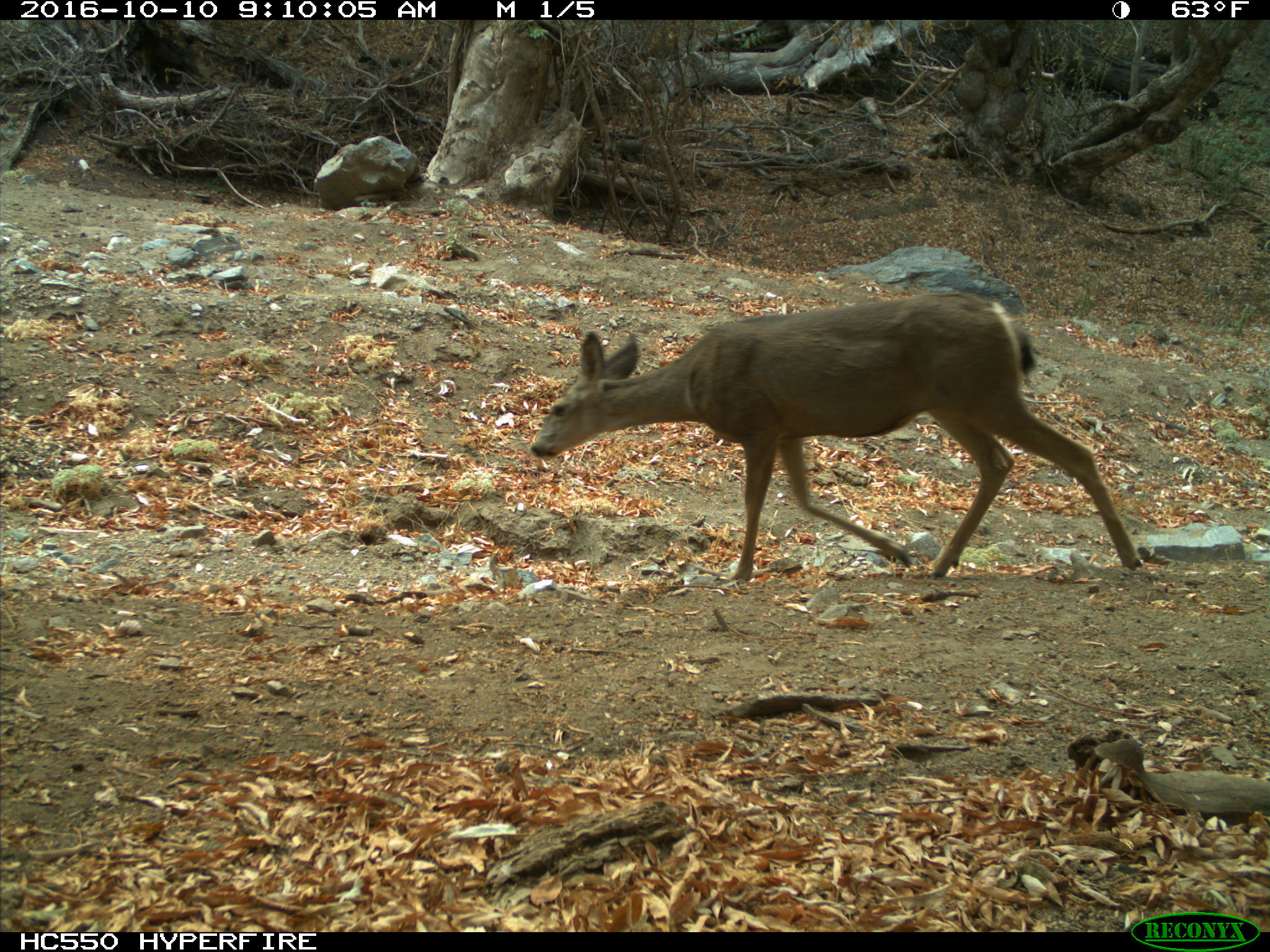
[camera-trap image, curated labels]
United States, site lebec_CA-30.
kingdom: Animalia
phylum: Chordata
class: Mammalia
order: Artiodactyla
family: Cervidae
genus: Odocoileus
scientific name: Odocoileus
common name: deer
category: unidentified deer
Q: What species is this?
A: Unidentified deer (deer) (Odocoileus).